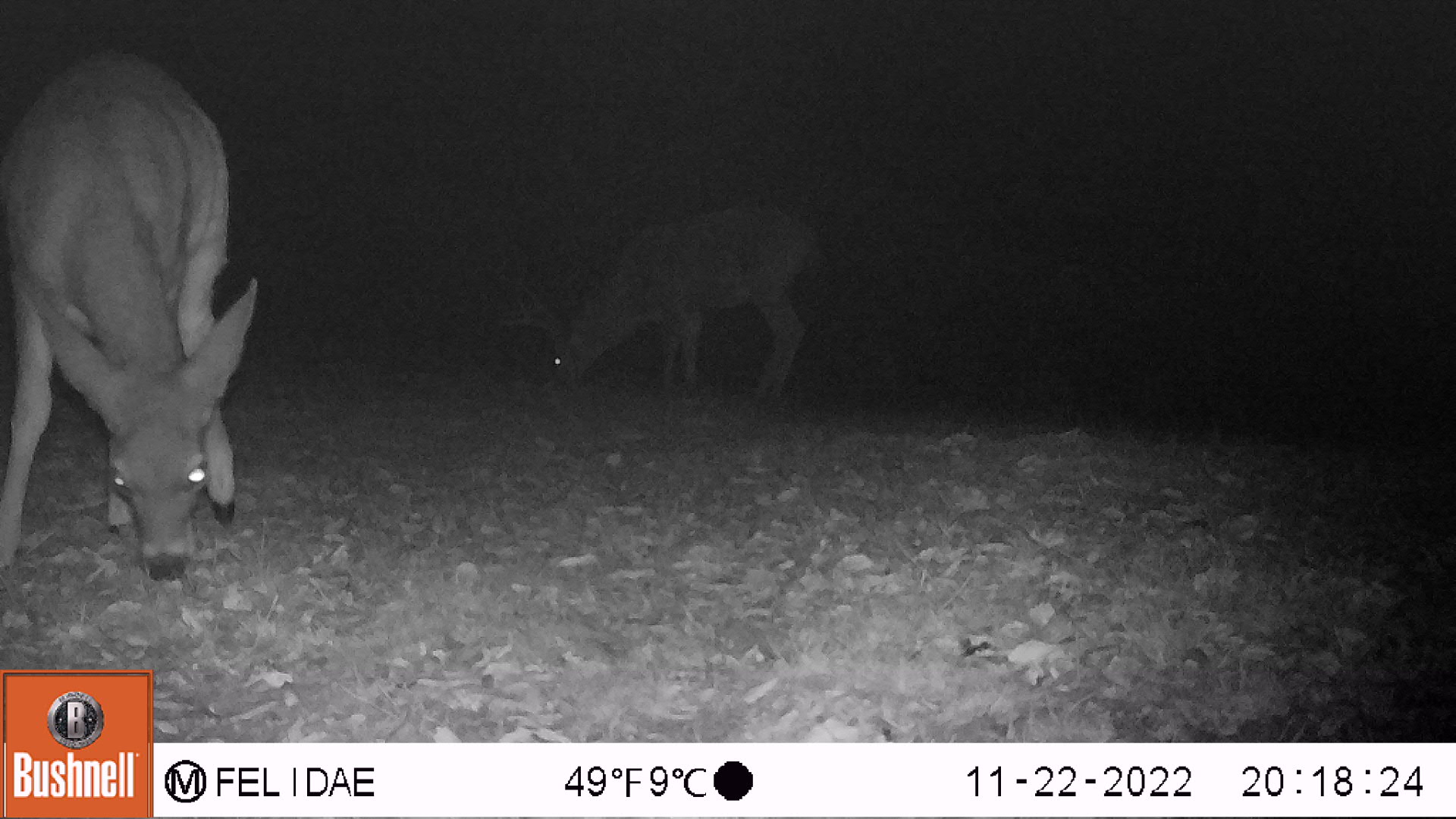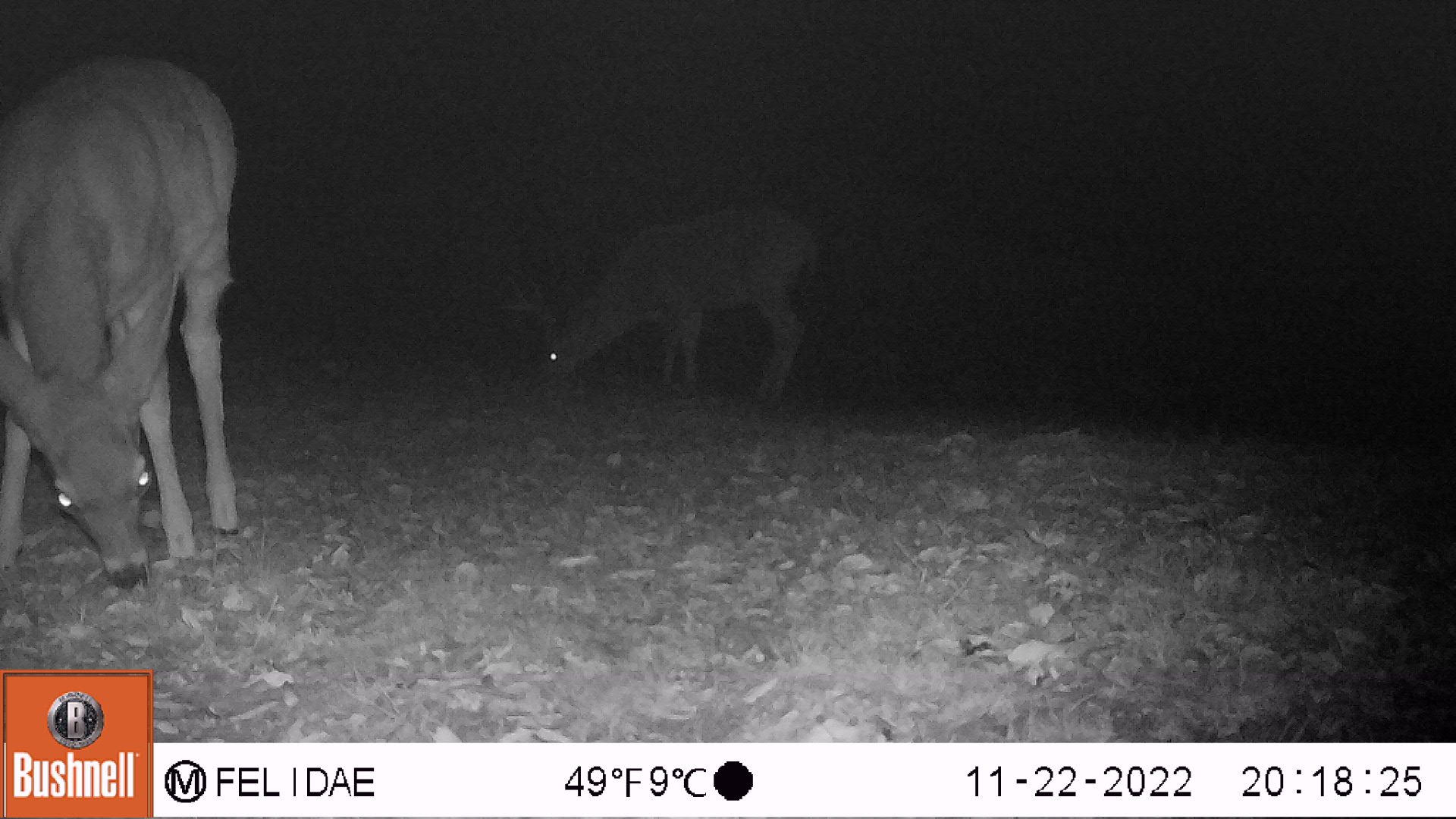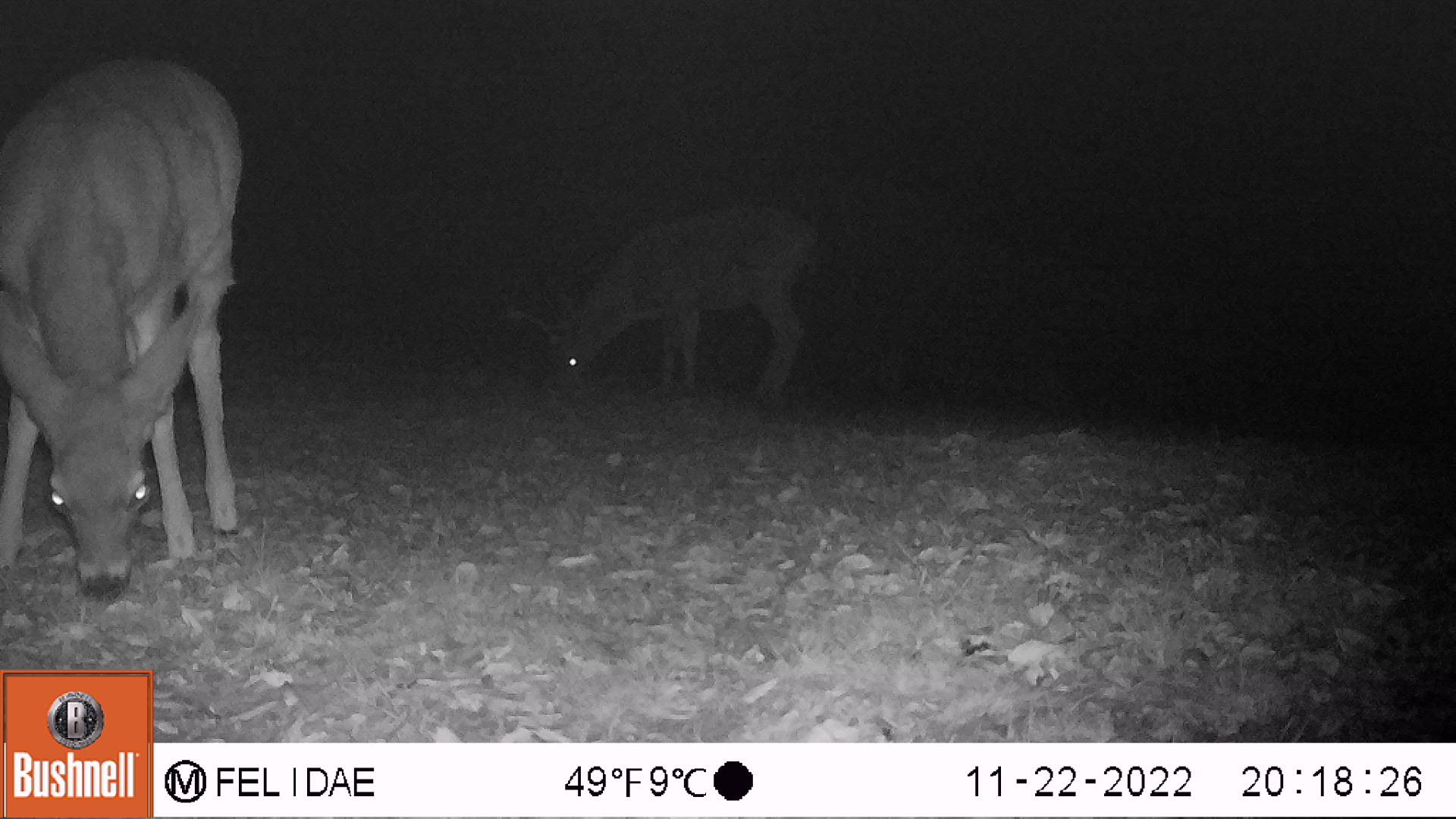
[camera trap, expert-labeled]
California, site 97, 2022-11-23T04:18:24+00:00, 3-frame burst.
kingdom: Animalia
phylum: Chordata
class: Mammalia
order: Artiodactyla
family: Cervidae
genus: Odocoileus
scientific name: Odocoileus hemionus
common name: mule deer